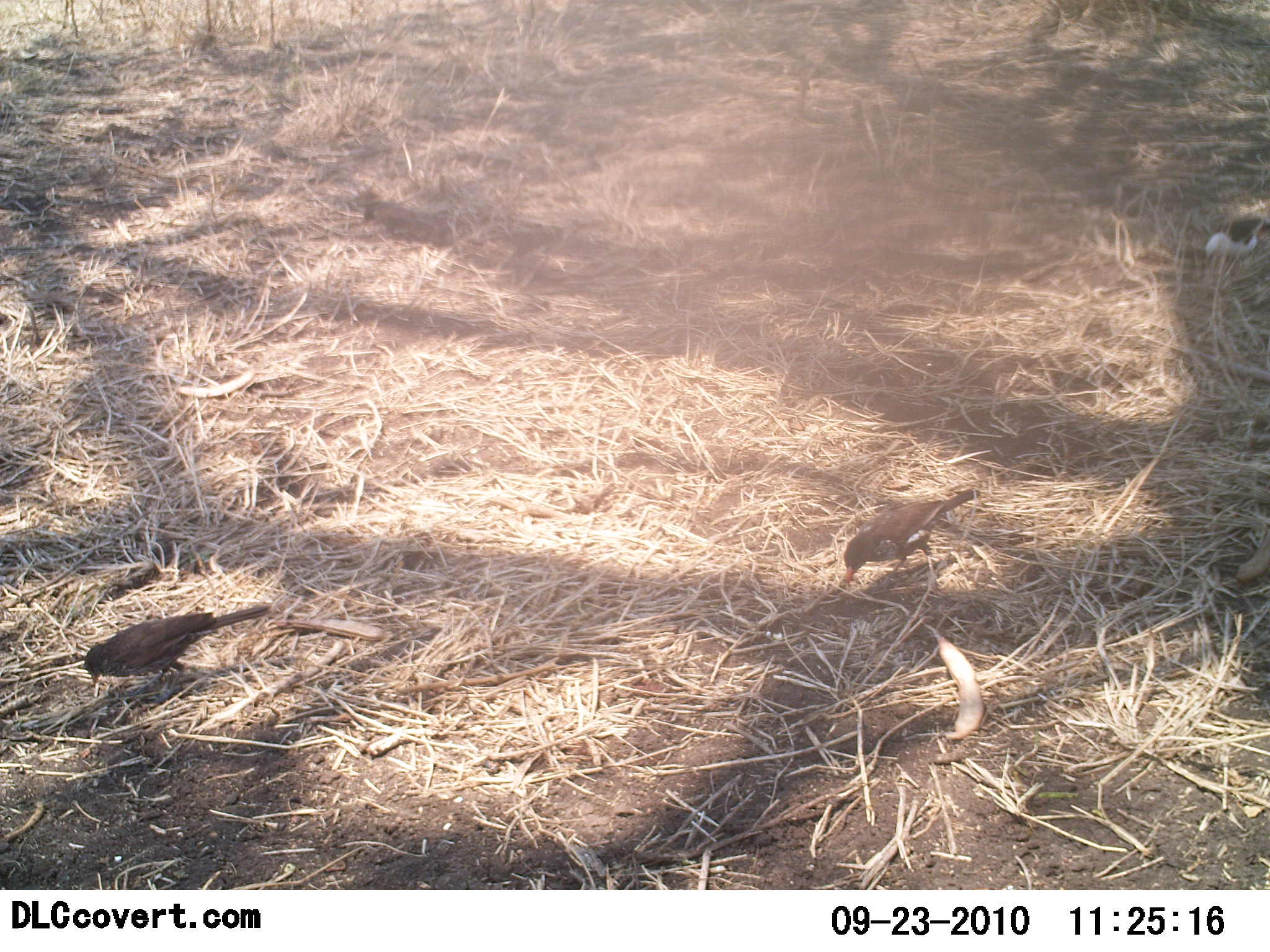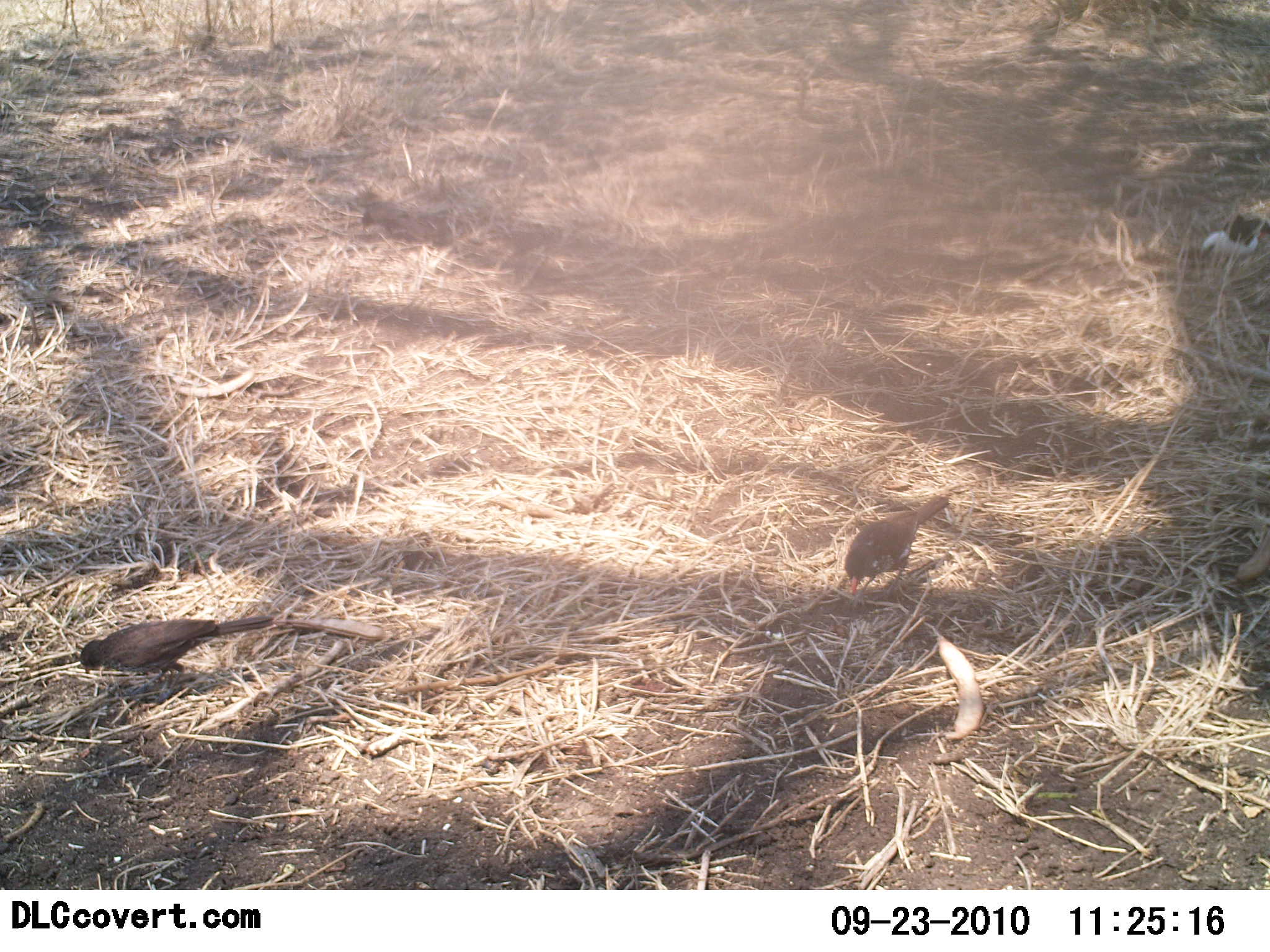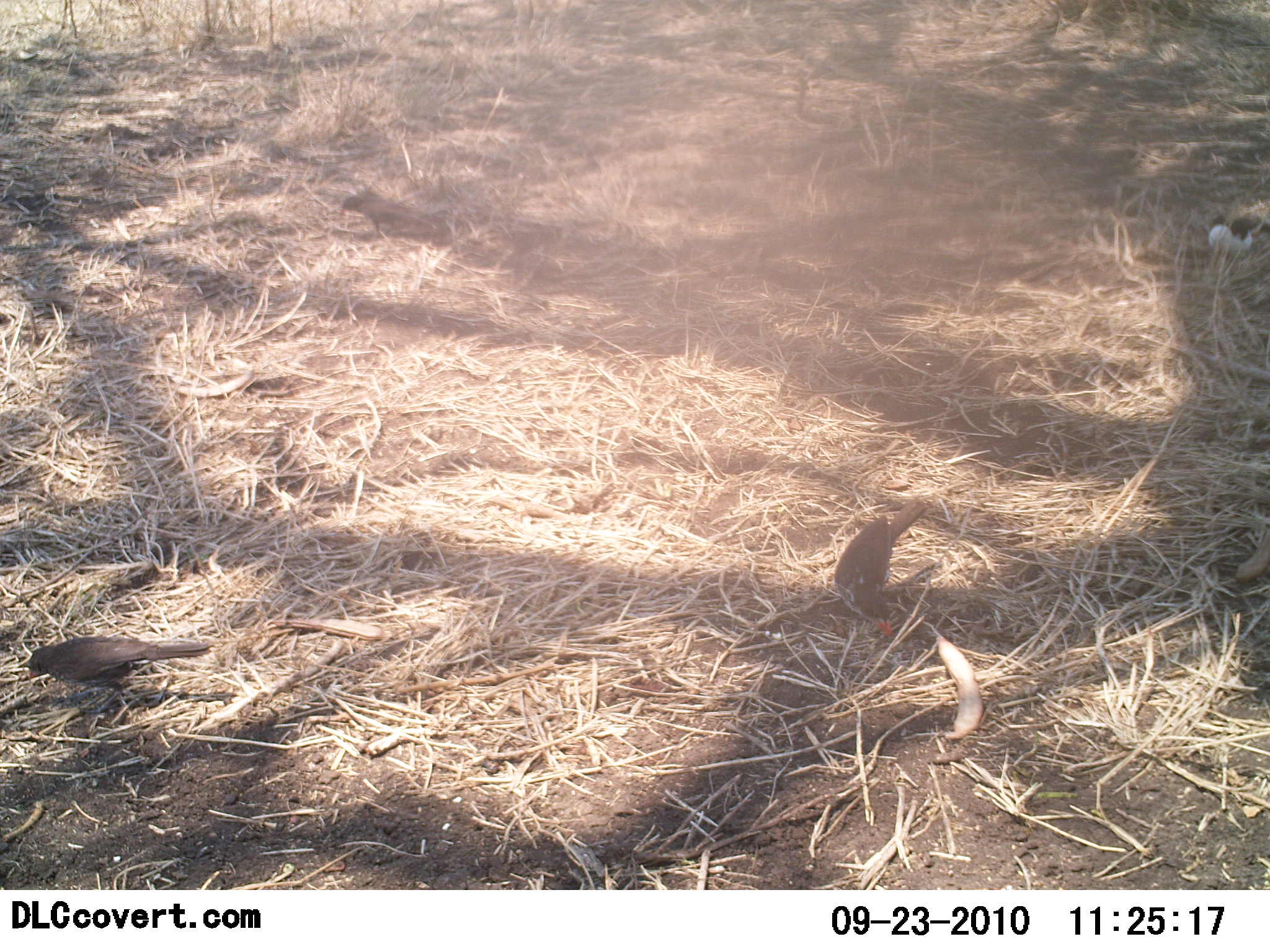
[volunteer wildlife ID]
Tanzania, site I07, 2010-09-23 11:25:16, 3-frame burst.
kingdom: Animalia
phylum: Chordata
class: Aves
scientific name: Aves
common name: bird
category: otherbird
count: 2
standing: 21%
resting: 0%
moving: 11%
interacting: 0%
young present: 0%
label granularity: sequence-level